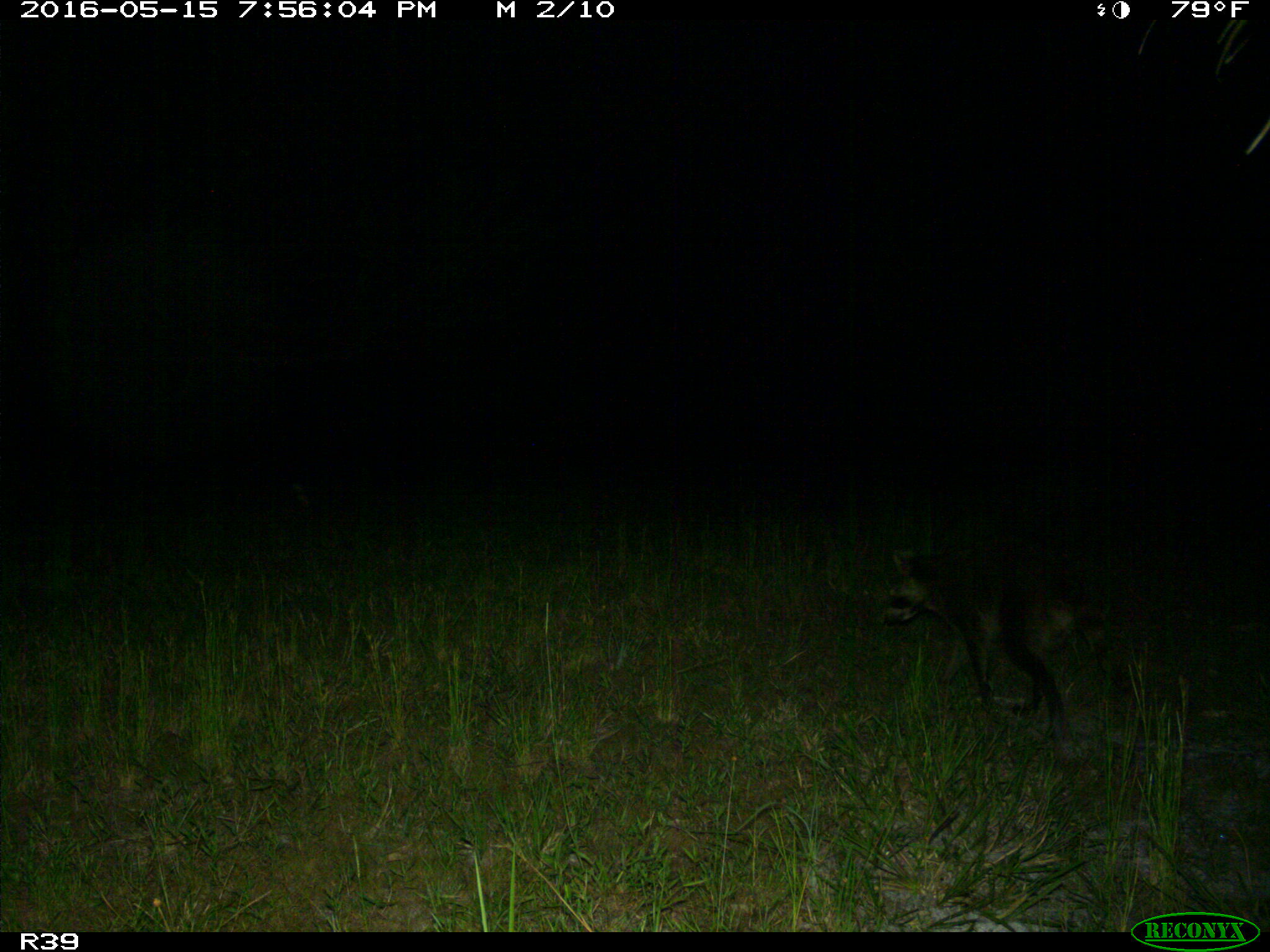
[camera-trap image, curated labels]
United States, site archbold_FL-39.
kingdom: Animalia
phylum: Chordata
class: Mammalia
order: Carnivora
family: Procyonidae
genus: Procyon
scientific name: Procyon lotor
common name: common raccoon